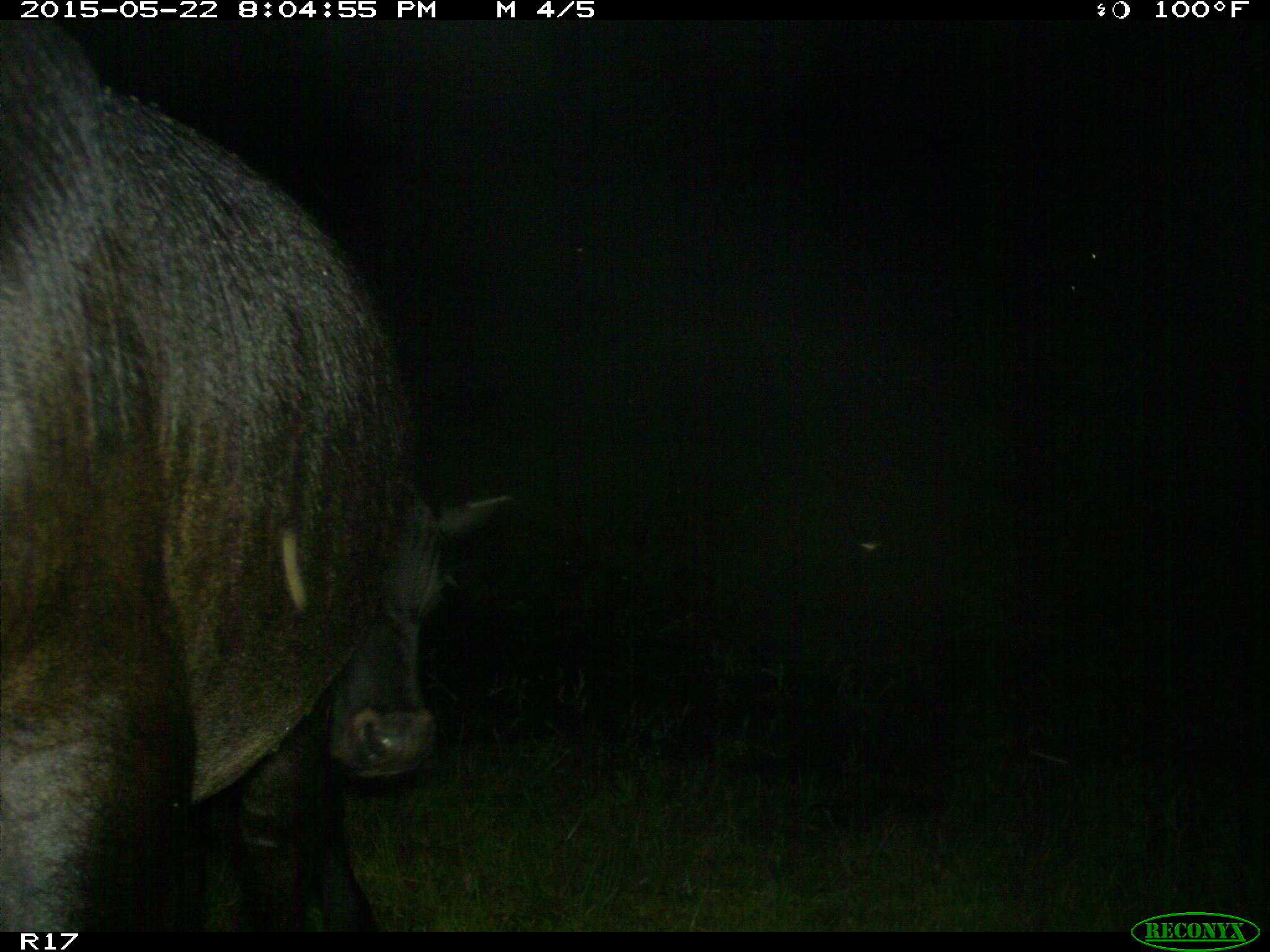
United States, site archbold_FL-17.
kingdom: Animalia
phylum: Chordata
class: Mammalia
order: Artiodactyla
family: Bovidae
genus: Bos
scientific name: Bos taurus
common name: domestic cow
Bos taurus (domestic cow).